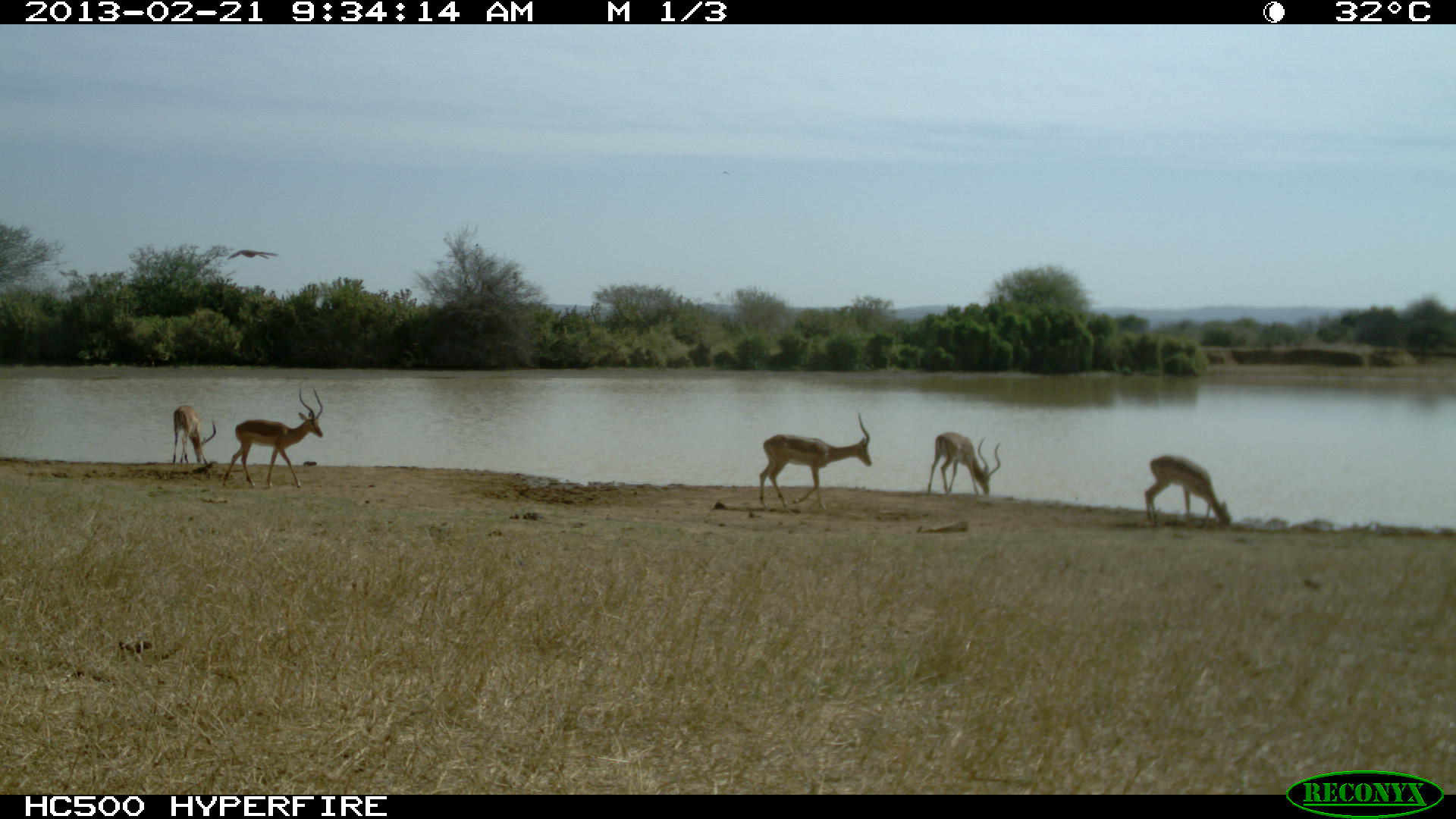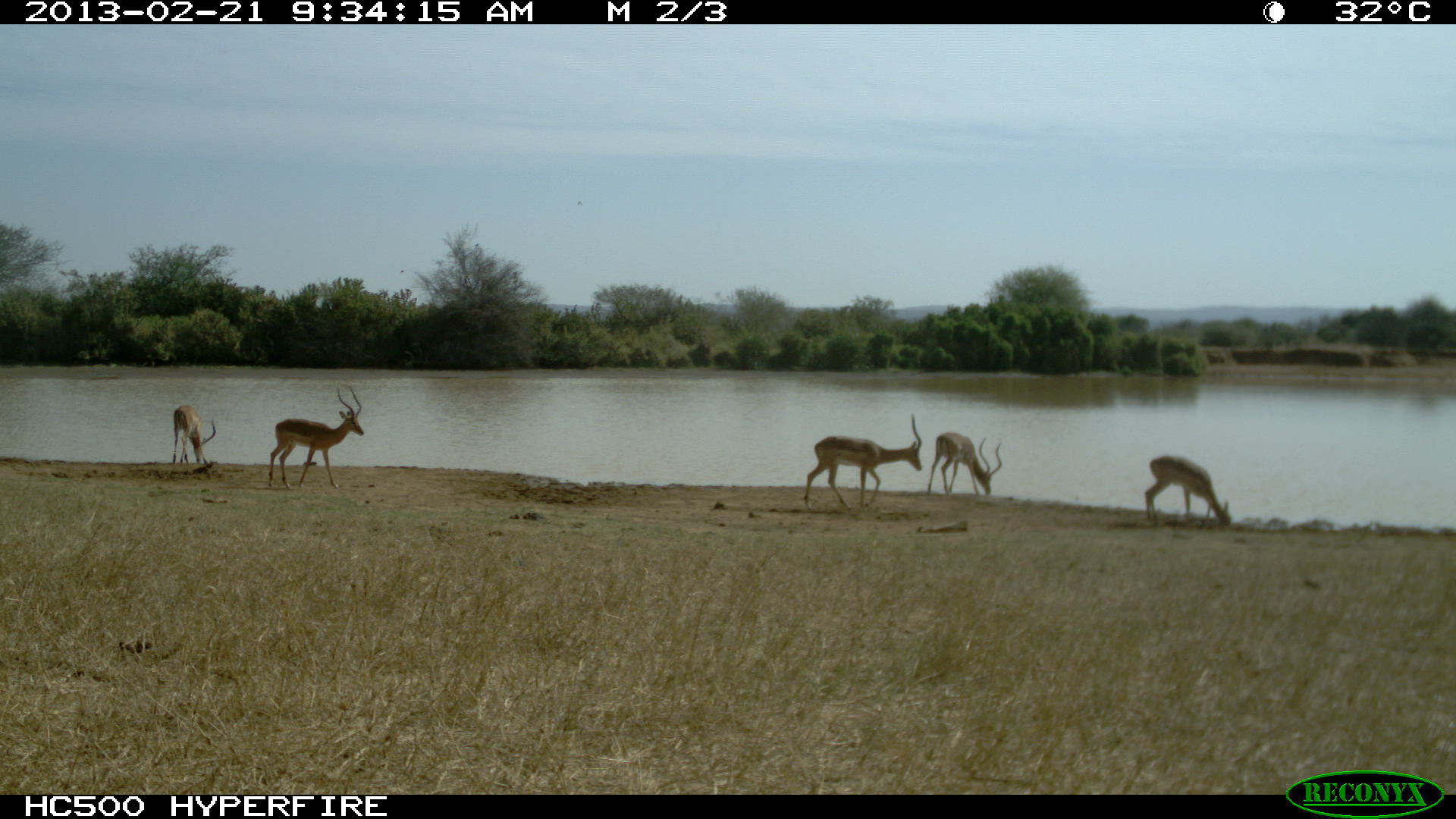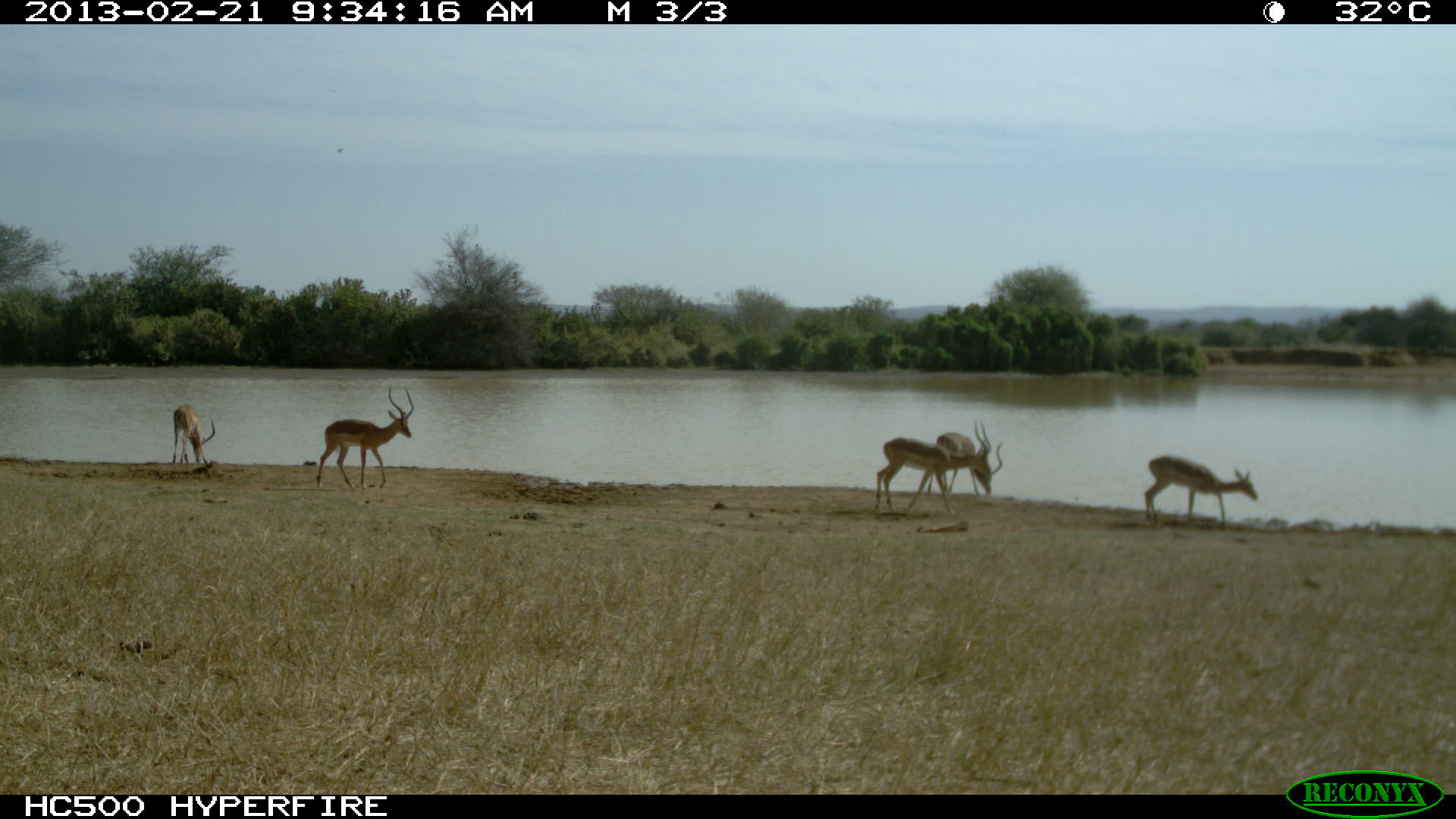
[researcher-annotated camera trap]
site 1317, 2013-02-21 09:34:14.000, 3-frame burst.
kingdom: Animalia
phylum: Chordata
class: Mammalia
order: Artiodactyla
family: Bovidae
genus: Aepyceros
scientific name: Aepyceros melampus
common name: impala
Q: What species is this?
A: Aepyceros melampus (impala).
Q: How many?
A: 5.